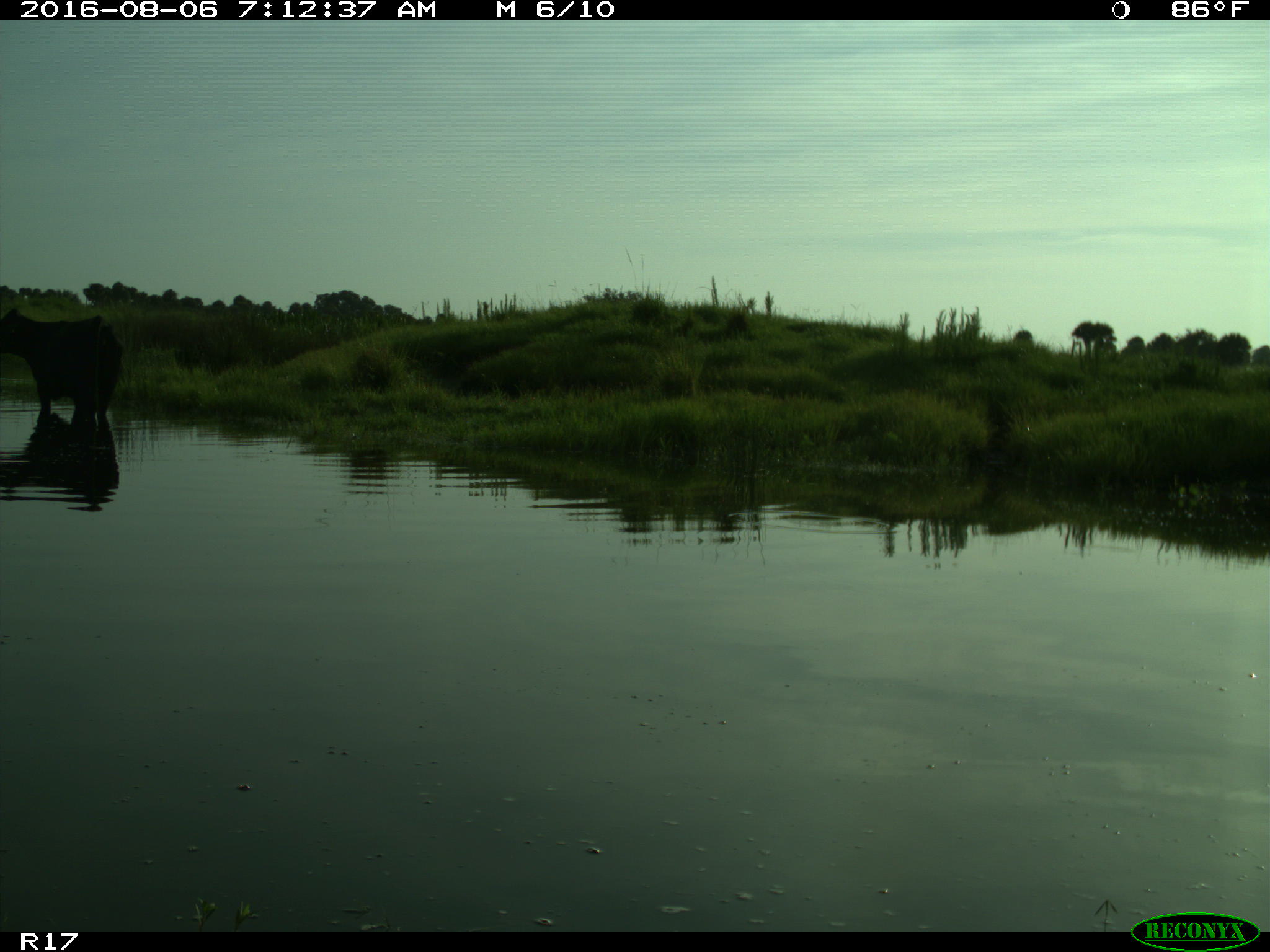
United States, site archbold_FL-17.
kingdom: Animalia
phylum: Chordata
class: Mammalia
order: Artiodactyla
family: Bovidae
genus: Bos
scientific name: Bos taurus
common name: domestic cow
Bos taurus (domestic cow).